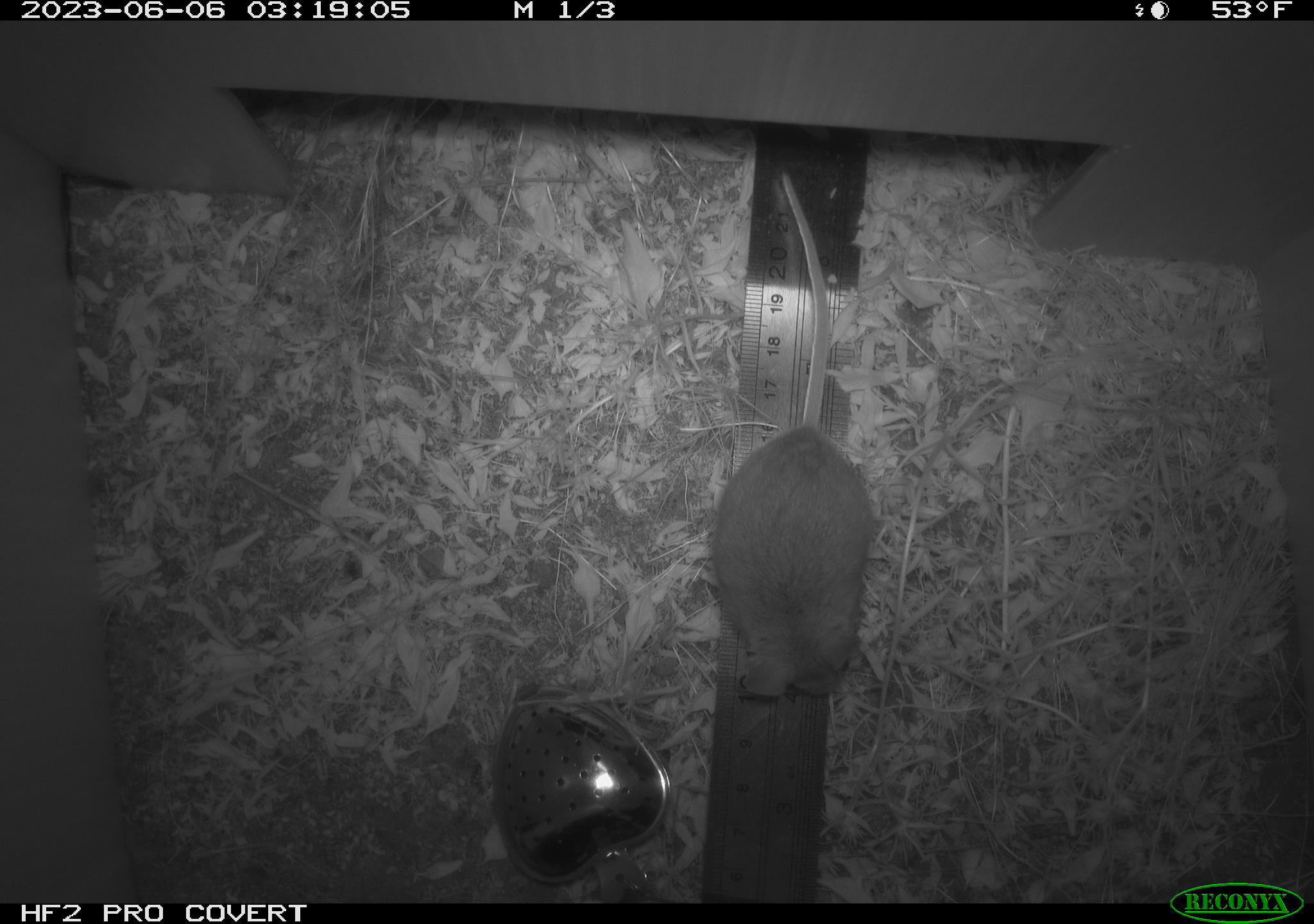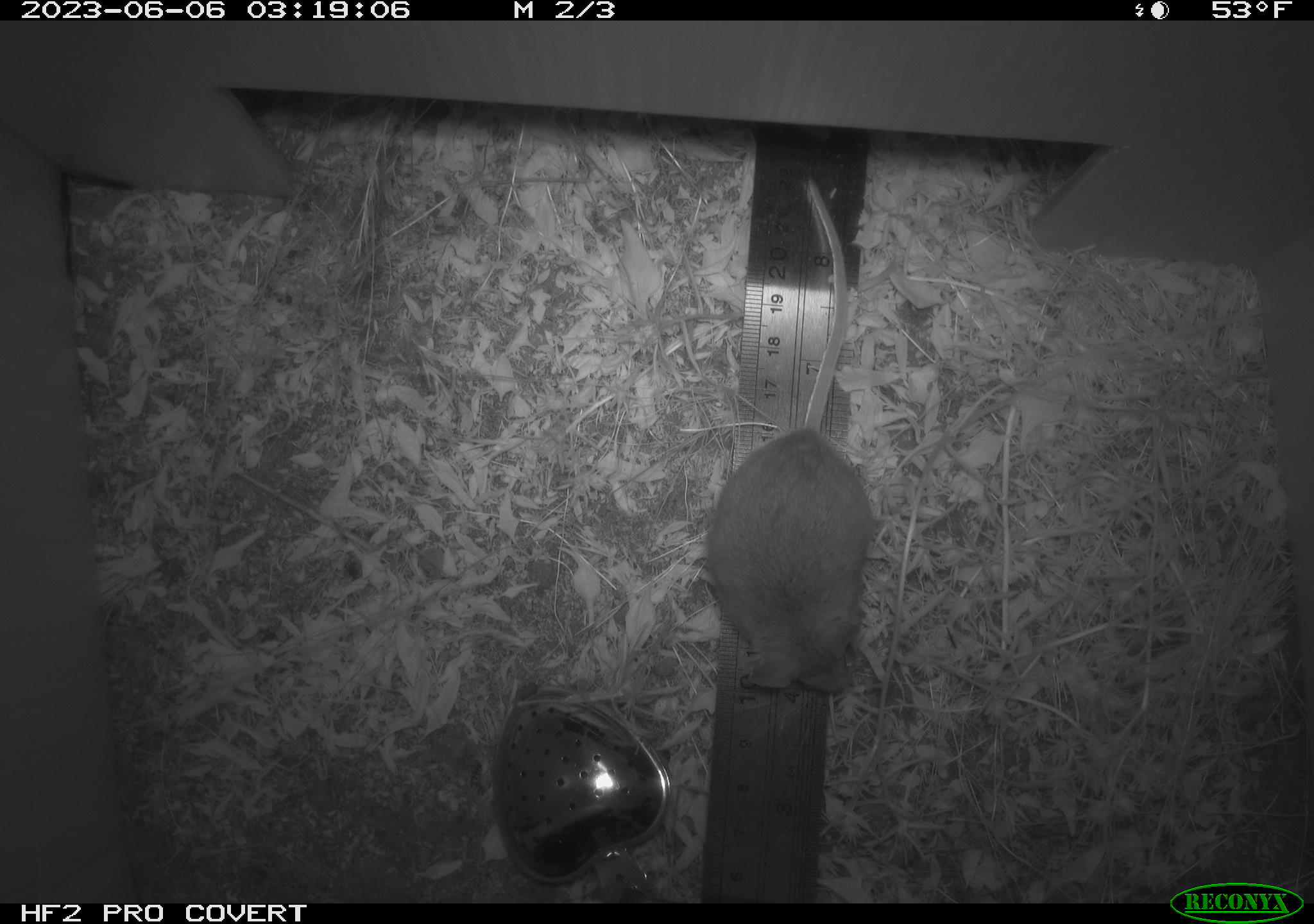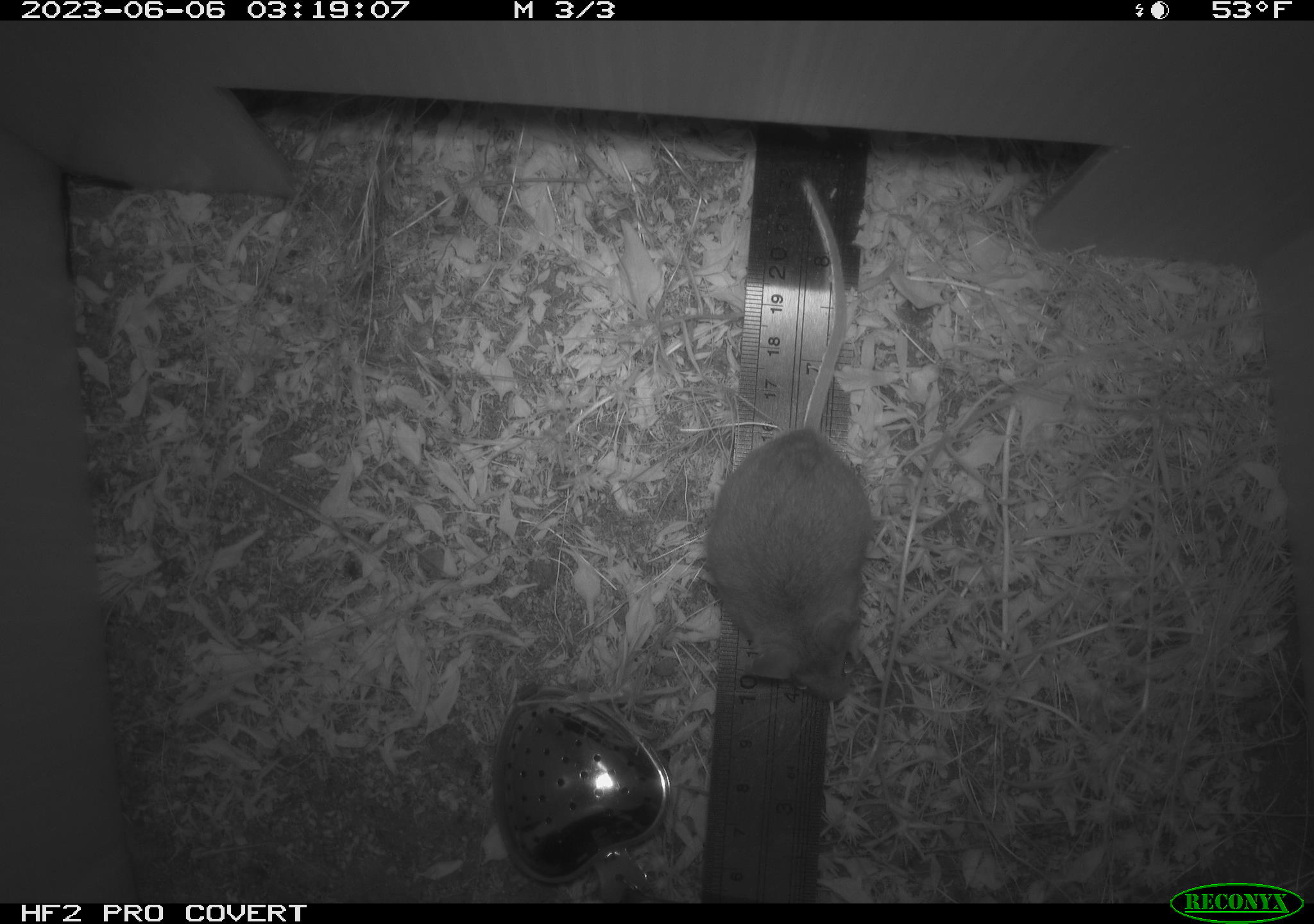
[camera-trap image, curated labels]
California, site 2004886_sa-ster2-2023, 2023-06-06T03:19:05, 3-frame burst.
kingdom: Animalia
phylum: Chordata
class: Mammalia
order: Rodentia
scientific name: Rodentia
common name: mouse species